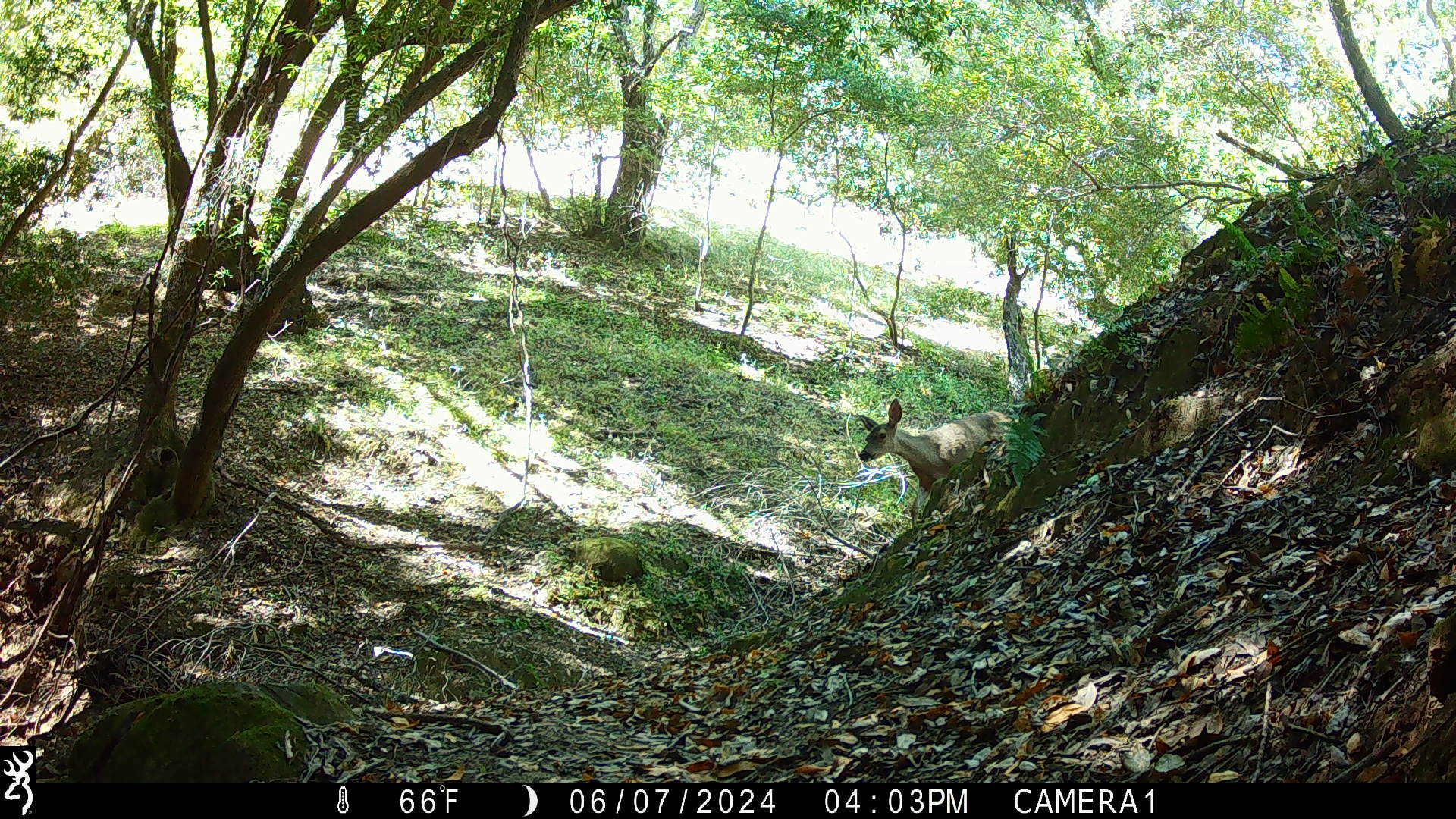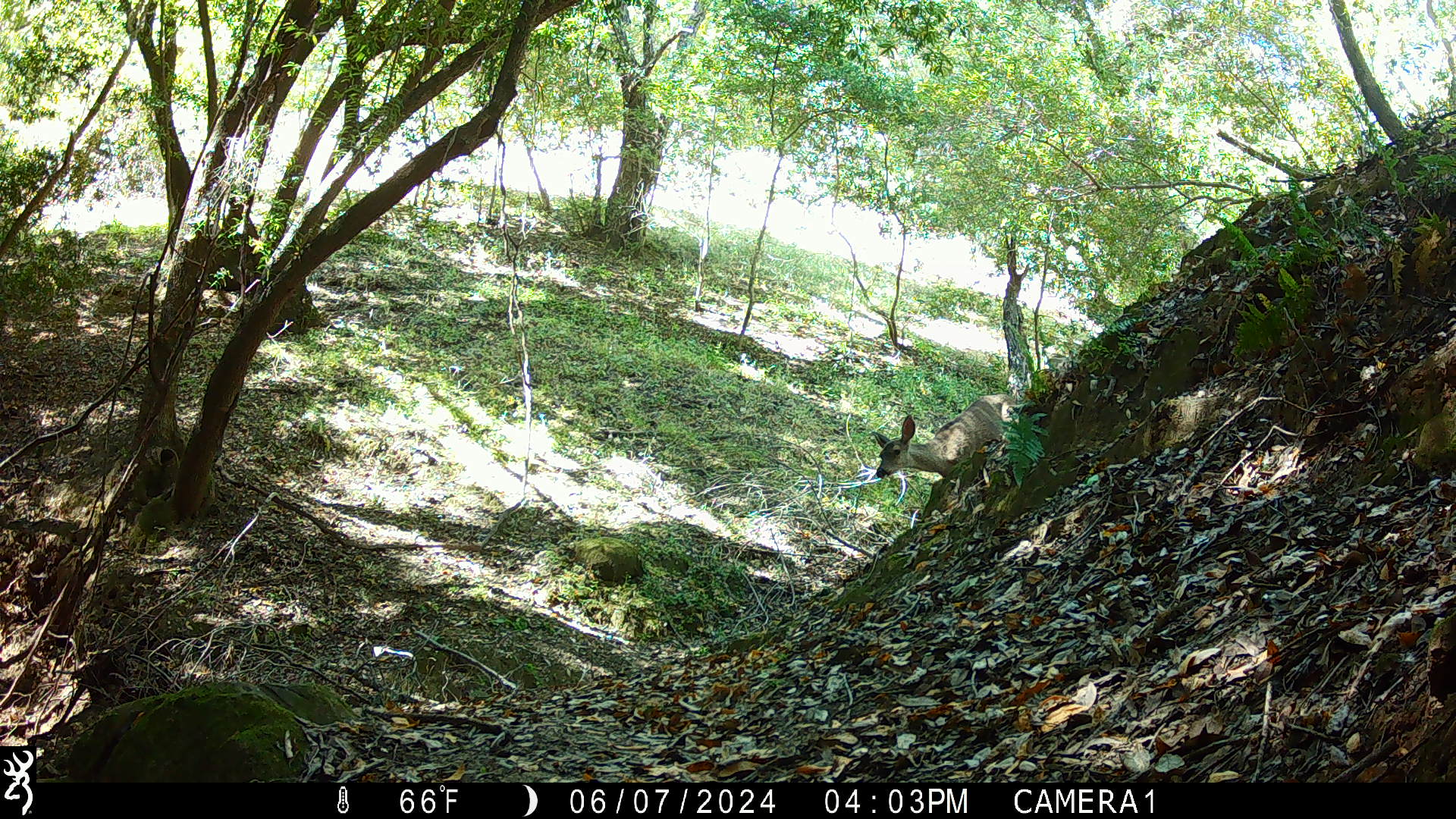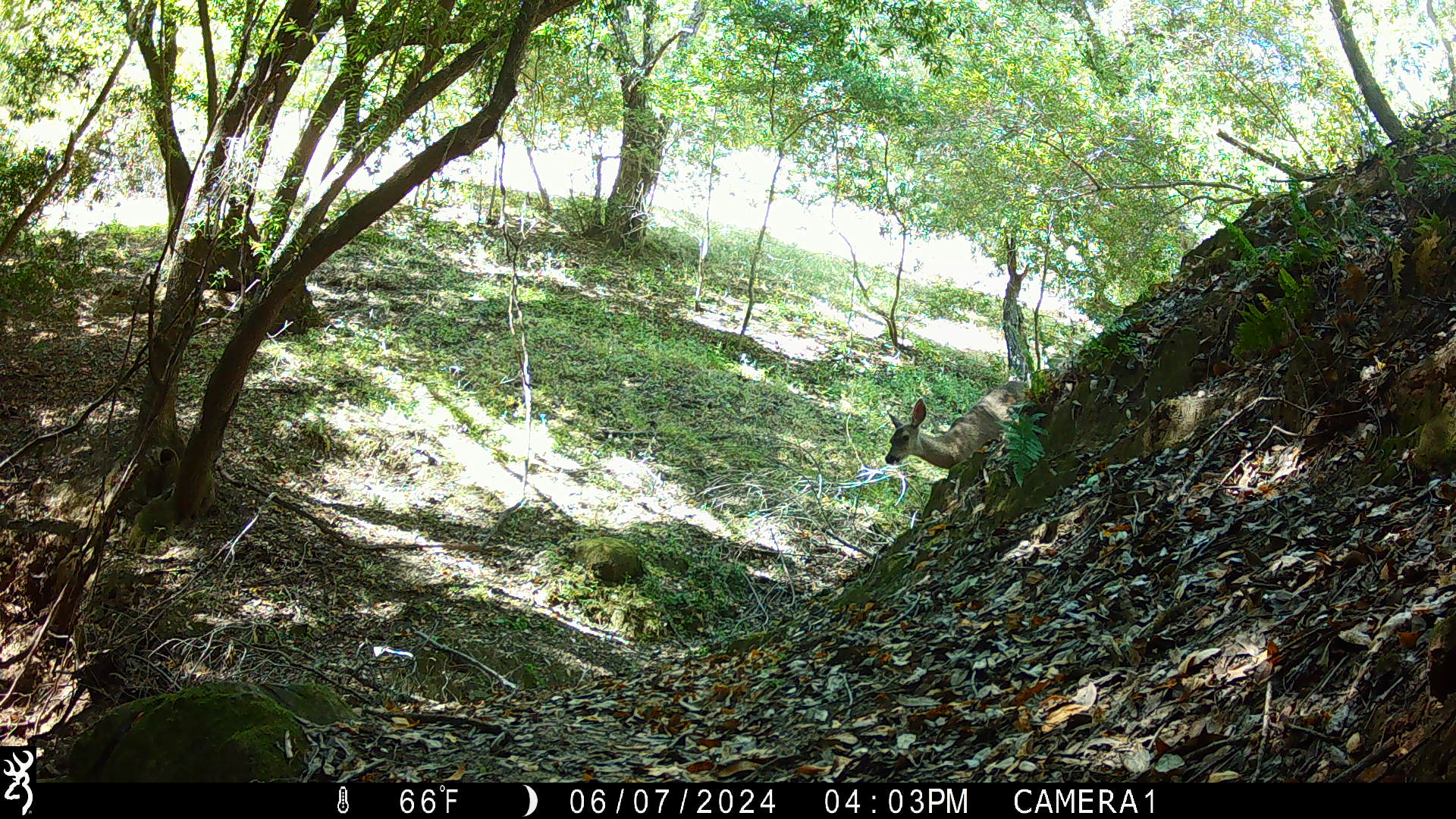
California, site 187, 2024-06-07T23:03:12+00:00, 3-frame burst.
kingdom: Animalia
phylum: Chordata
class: Mammalia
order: Artiodactyla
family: Cervidae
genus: Odocoileus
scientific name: Odocoileus hemionus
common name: mule deer